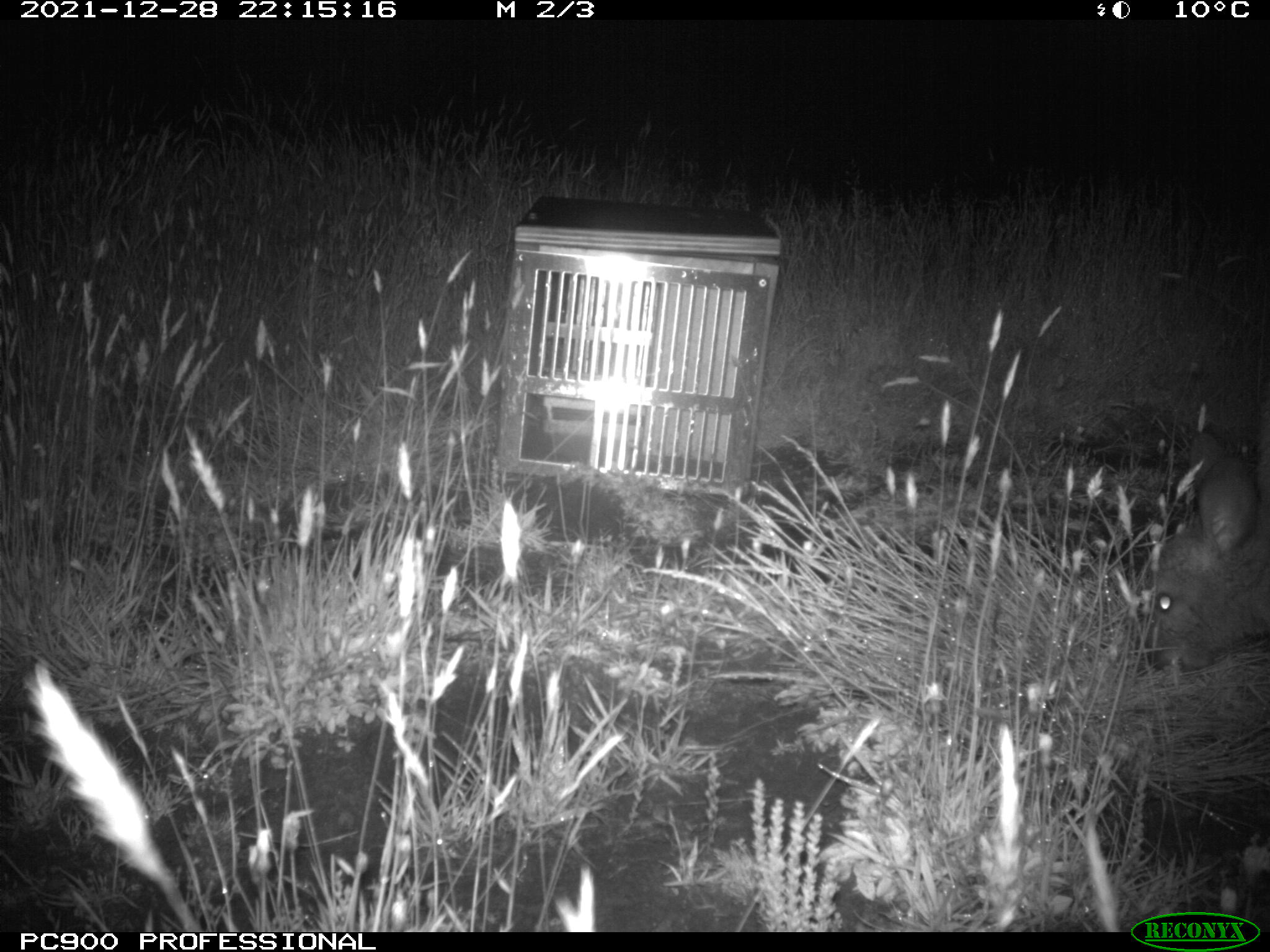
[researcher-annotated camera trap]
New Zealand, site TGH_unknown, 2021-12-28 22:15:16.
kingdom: Animalia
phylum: Chordata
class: Mammalia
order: Diprotodontia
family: Macropodidae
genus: Notamacropus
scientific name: Notamacropus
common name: wallaby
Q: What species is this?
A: Wallaby (Notamacropus).